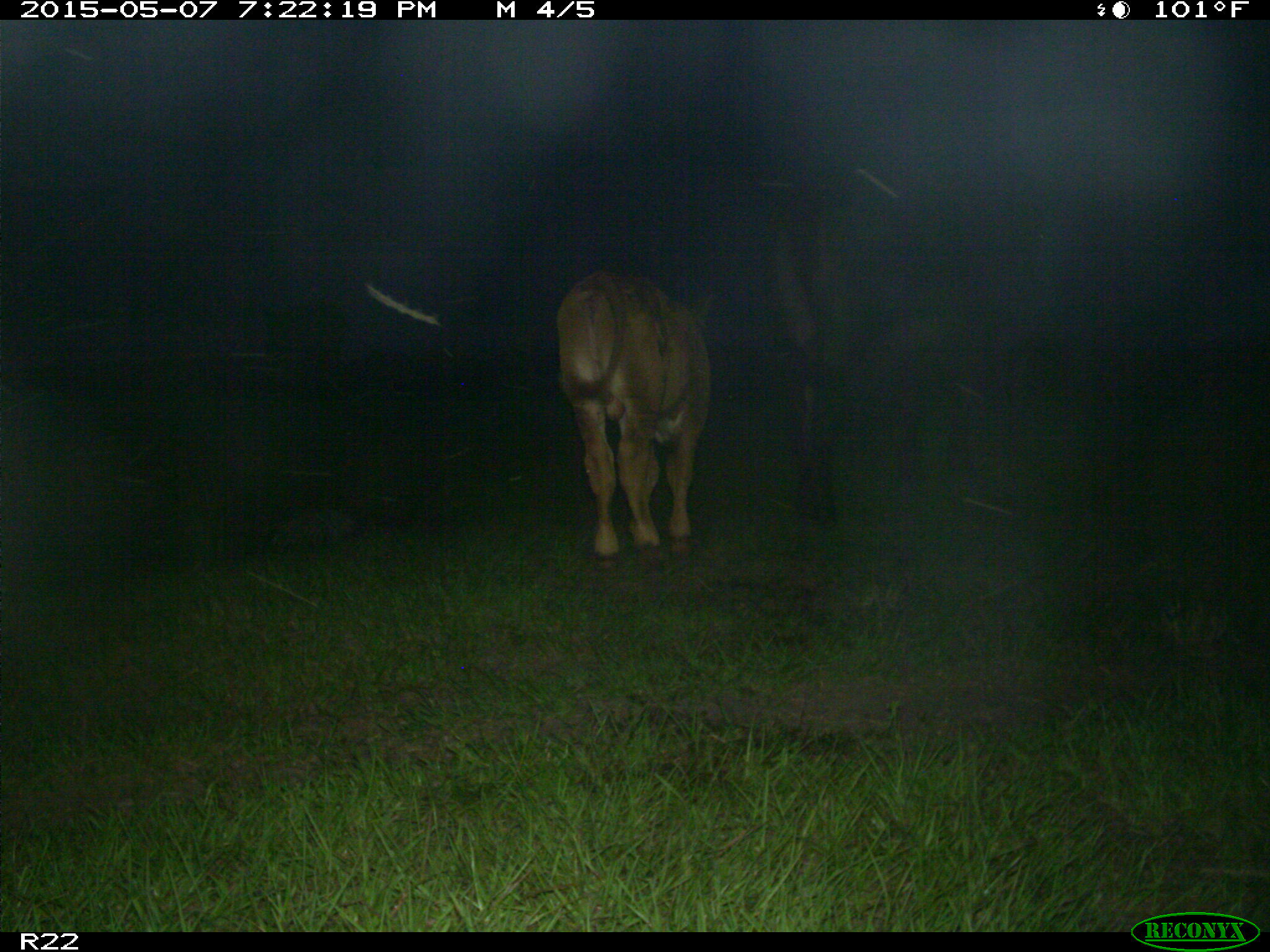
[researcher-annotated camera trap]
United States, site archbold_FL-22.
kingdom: Animalia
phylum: Chordata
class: Mammalia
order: Artiodactyla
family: Bovidae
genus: Bos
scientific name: Bos taurus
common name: domestic cow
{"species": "Bos taurus (domestic cow)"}